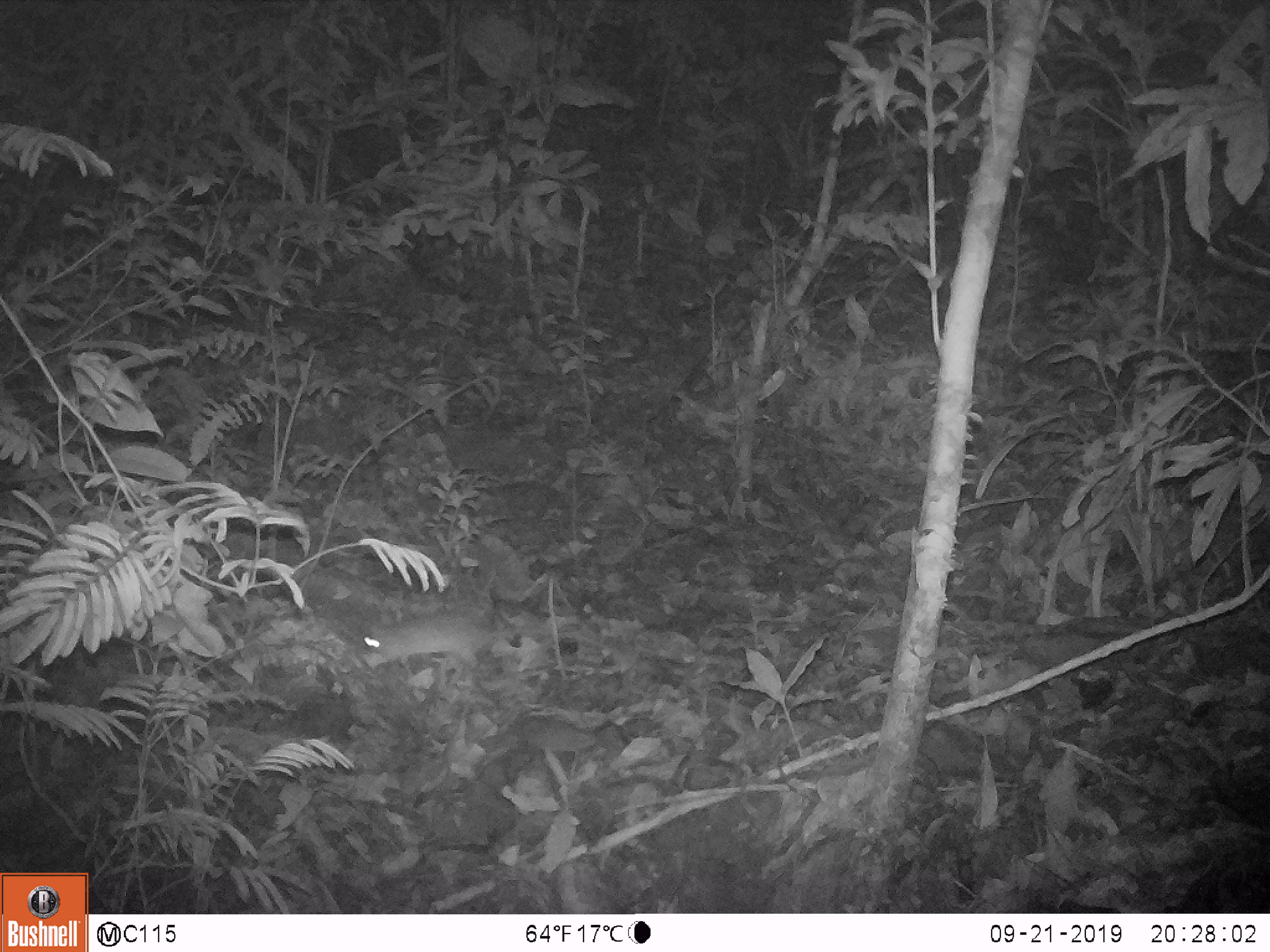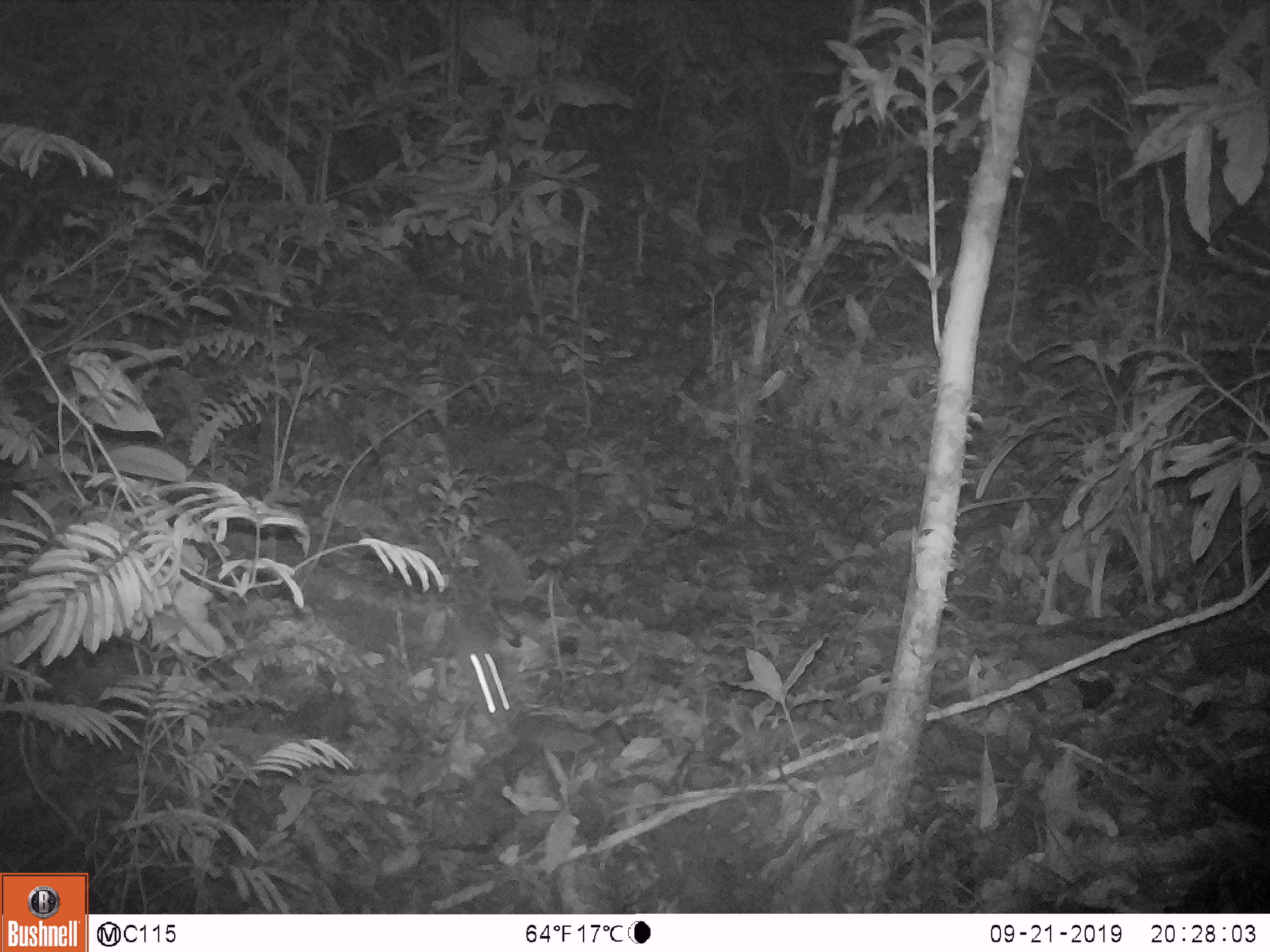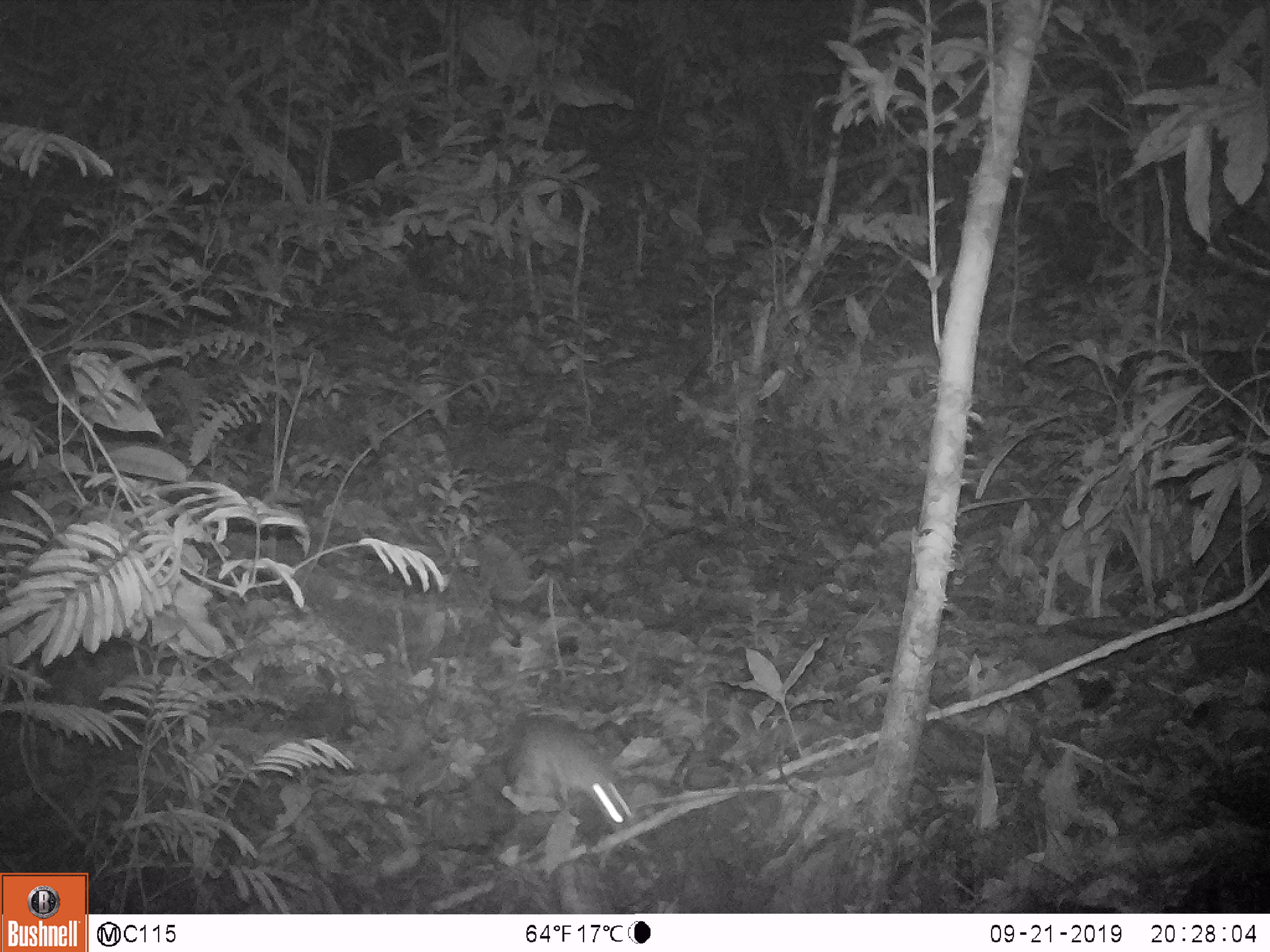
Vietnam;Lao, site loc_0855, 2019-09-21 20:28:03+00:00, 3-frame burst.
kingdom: Animalia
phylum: Chordata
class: Mammalia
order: Rodentia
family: Muridae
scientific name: Muridae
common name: old-world mice and rats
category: unidentified murid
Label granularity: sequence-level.